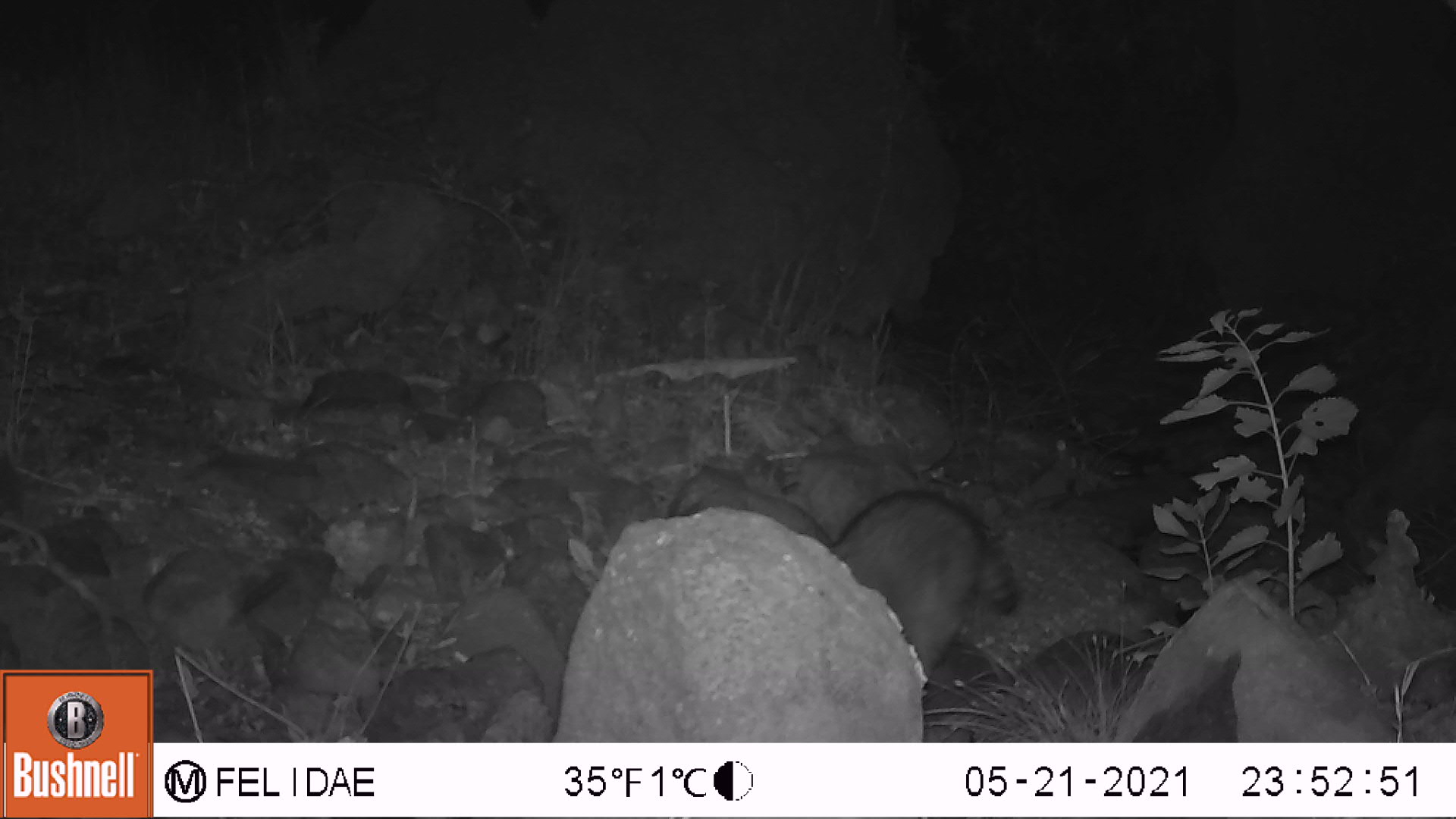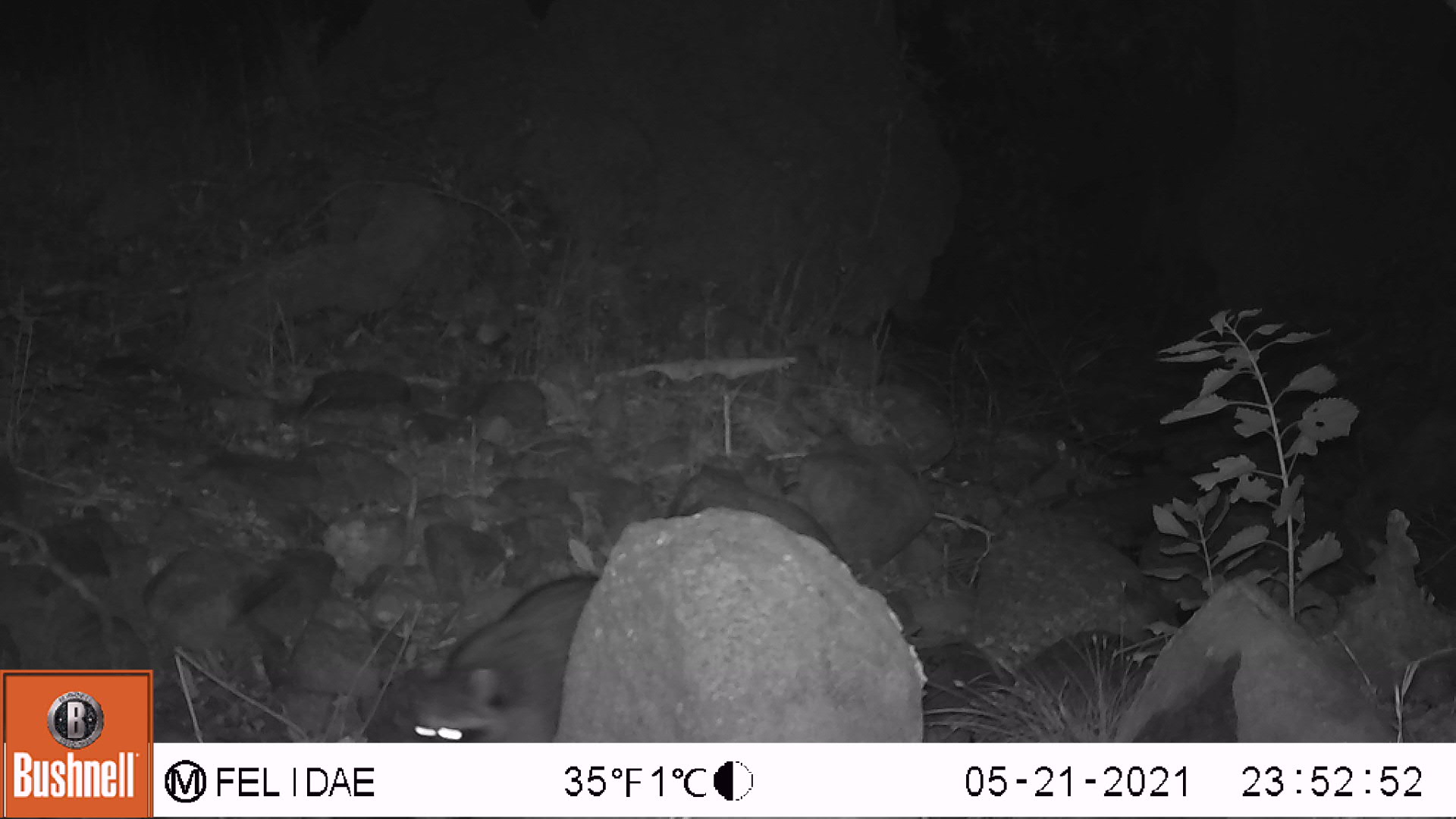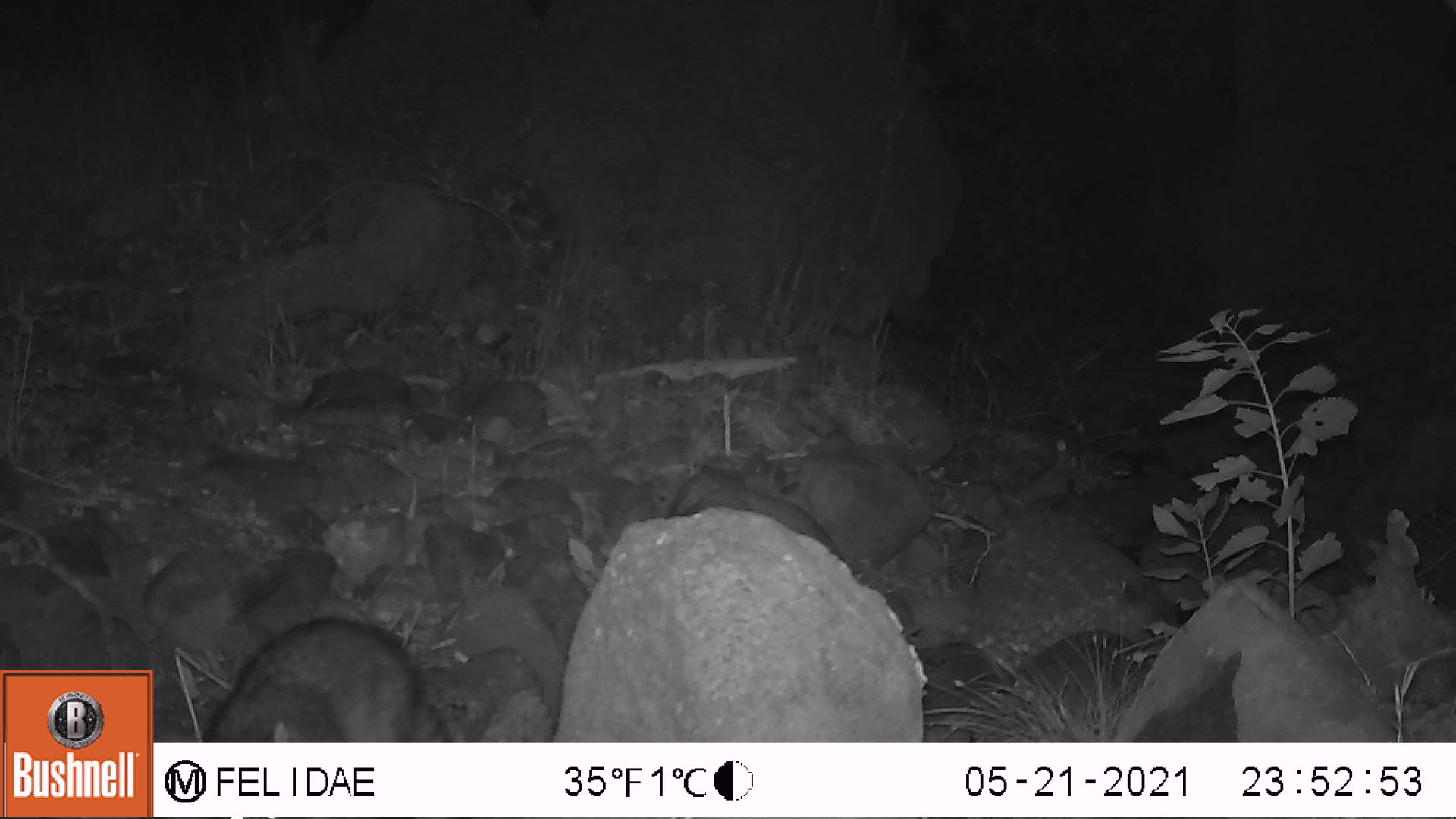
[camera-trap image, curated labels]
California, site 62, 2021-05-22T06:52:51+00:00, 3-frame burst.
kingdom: Animalia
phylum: Chordata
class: Mammalia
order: Carnivora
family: Procyonidae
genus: Procyon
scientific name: Procyon lotor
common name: raccoon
Raccoon (Procyon lotor).